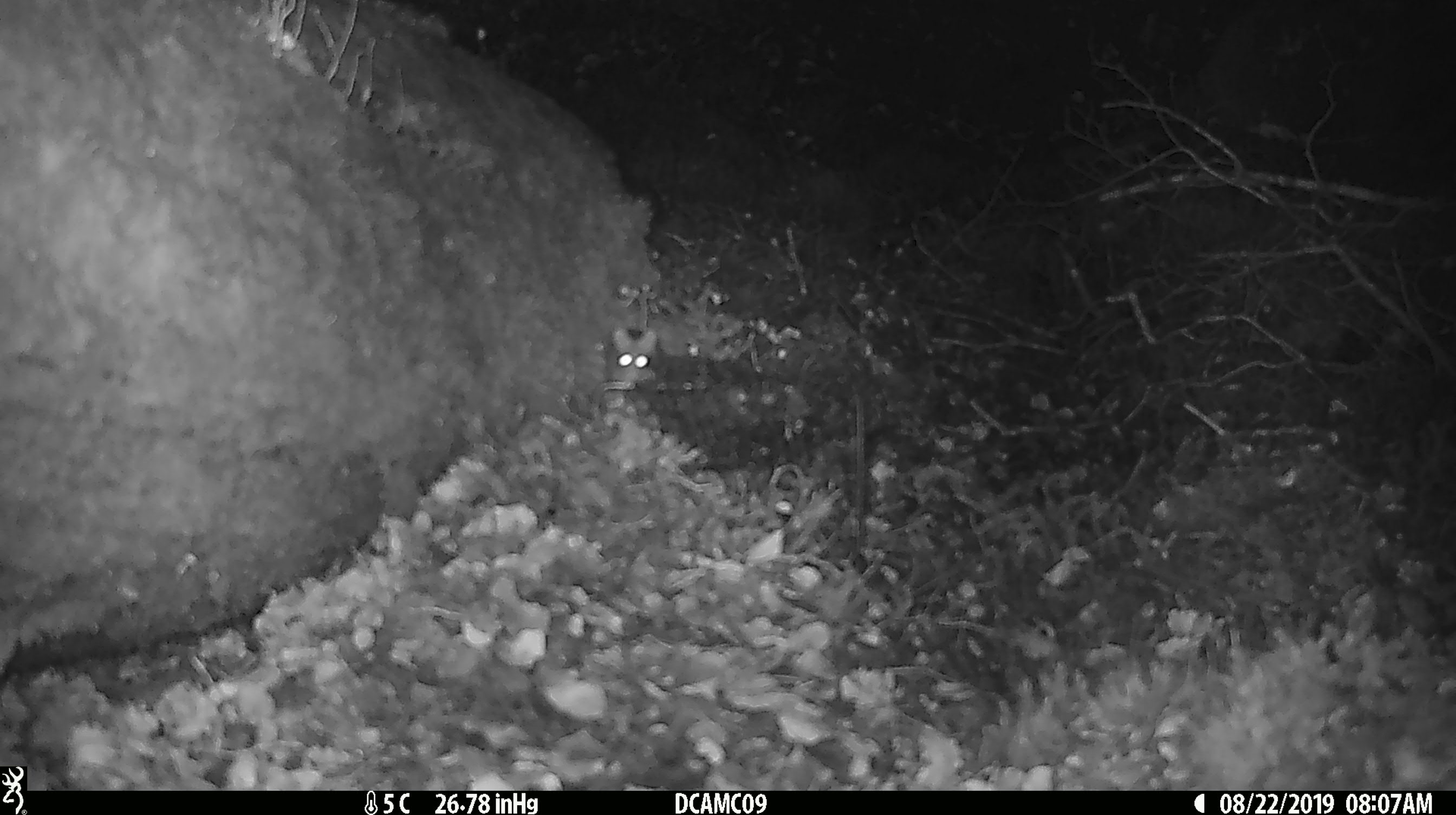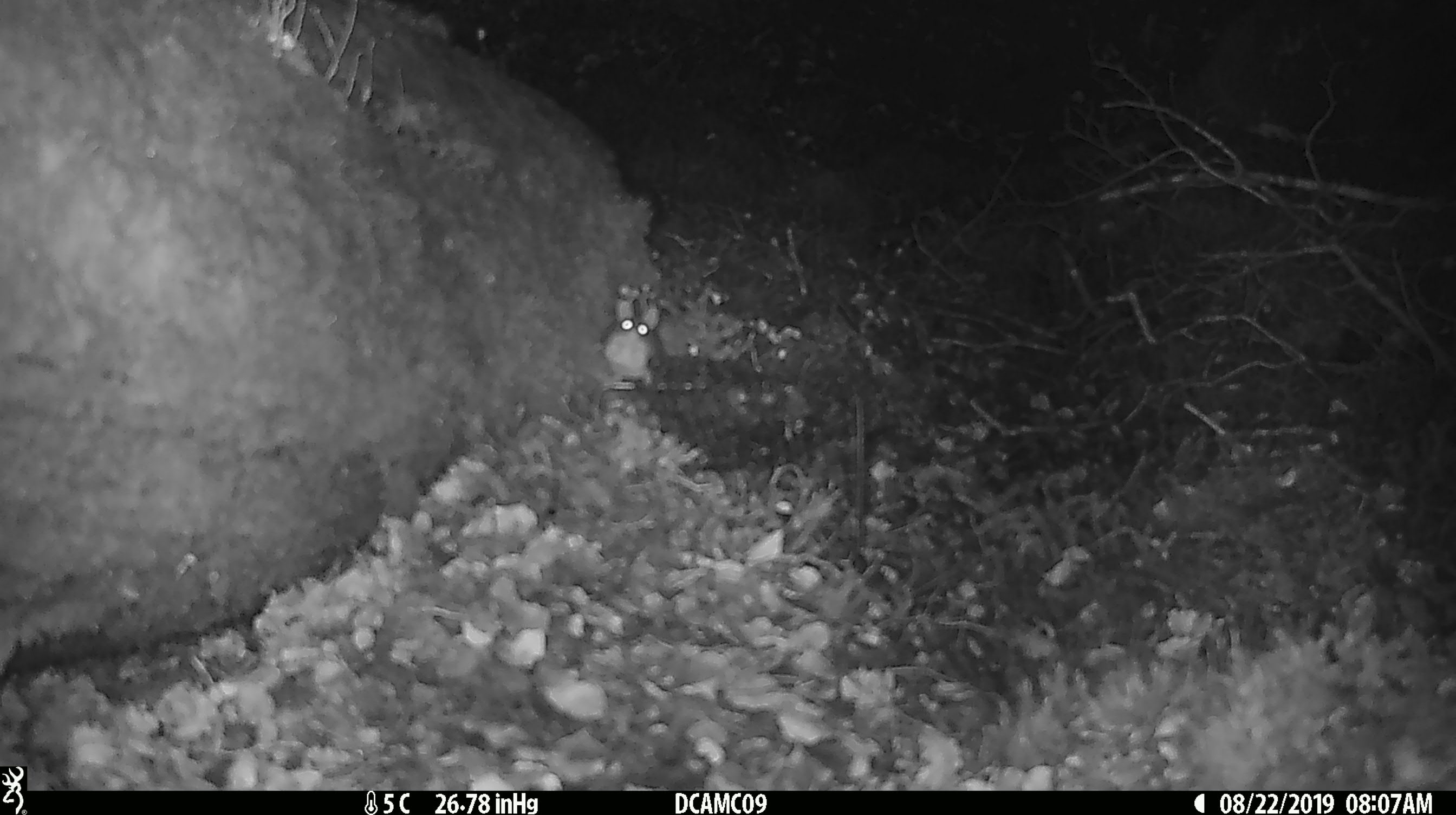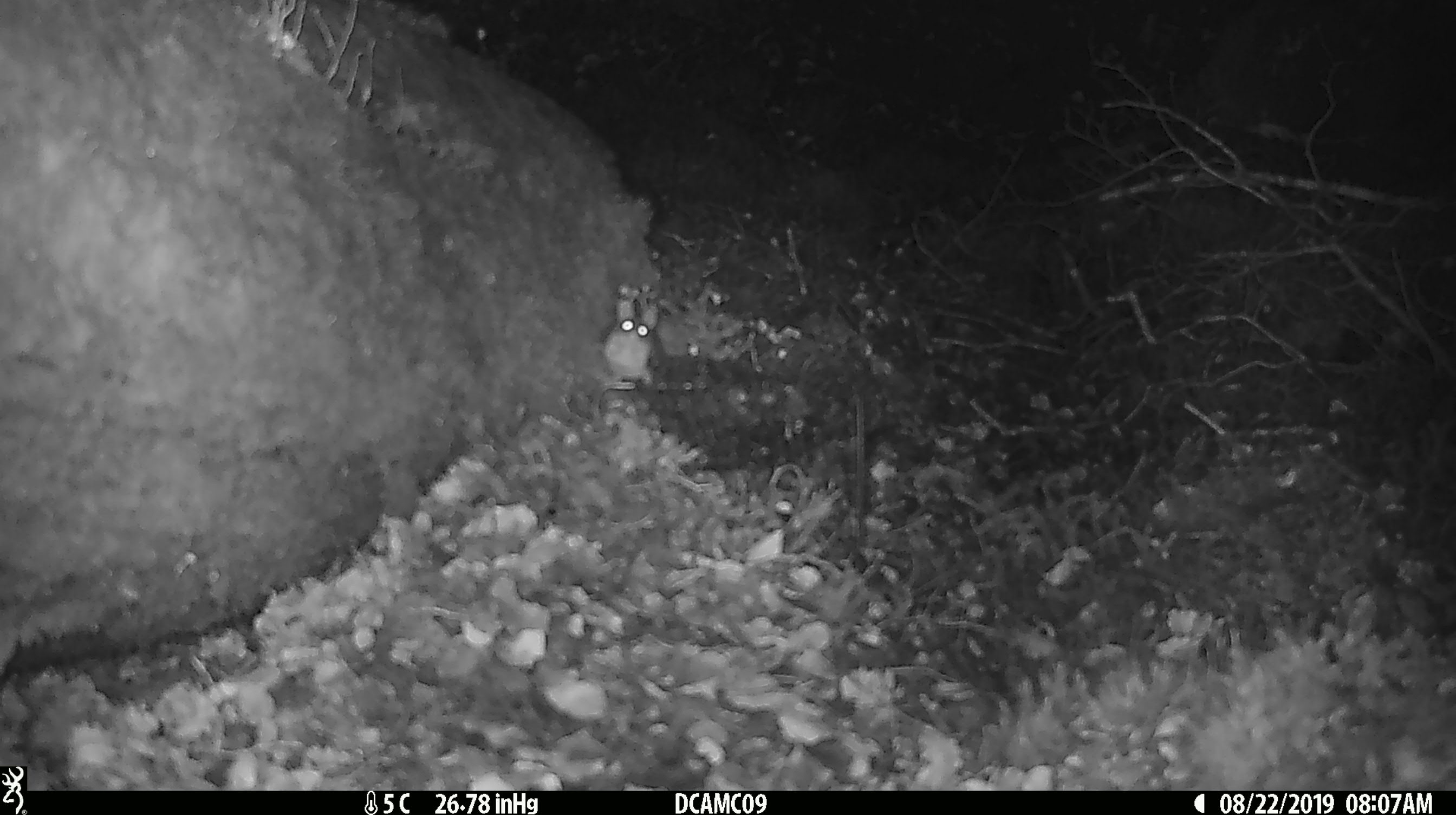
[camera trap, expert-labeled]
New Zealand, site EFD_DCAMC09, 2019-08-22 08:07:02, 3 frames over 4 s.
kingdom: Animalia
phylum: Chordata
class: Mammalia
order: Rodentia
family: Muridae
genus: Mus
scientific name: Mus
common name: mouse